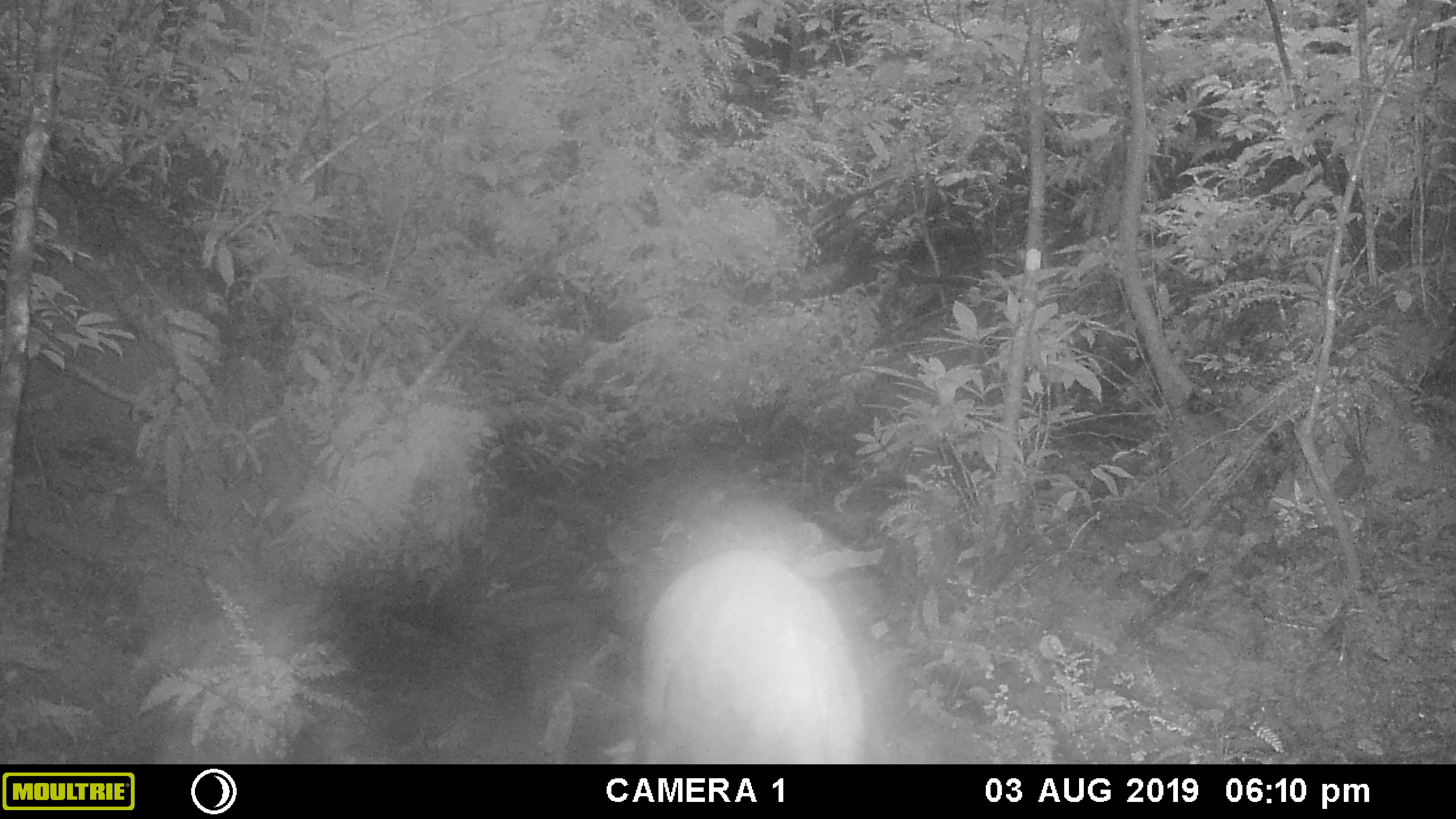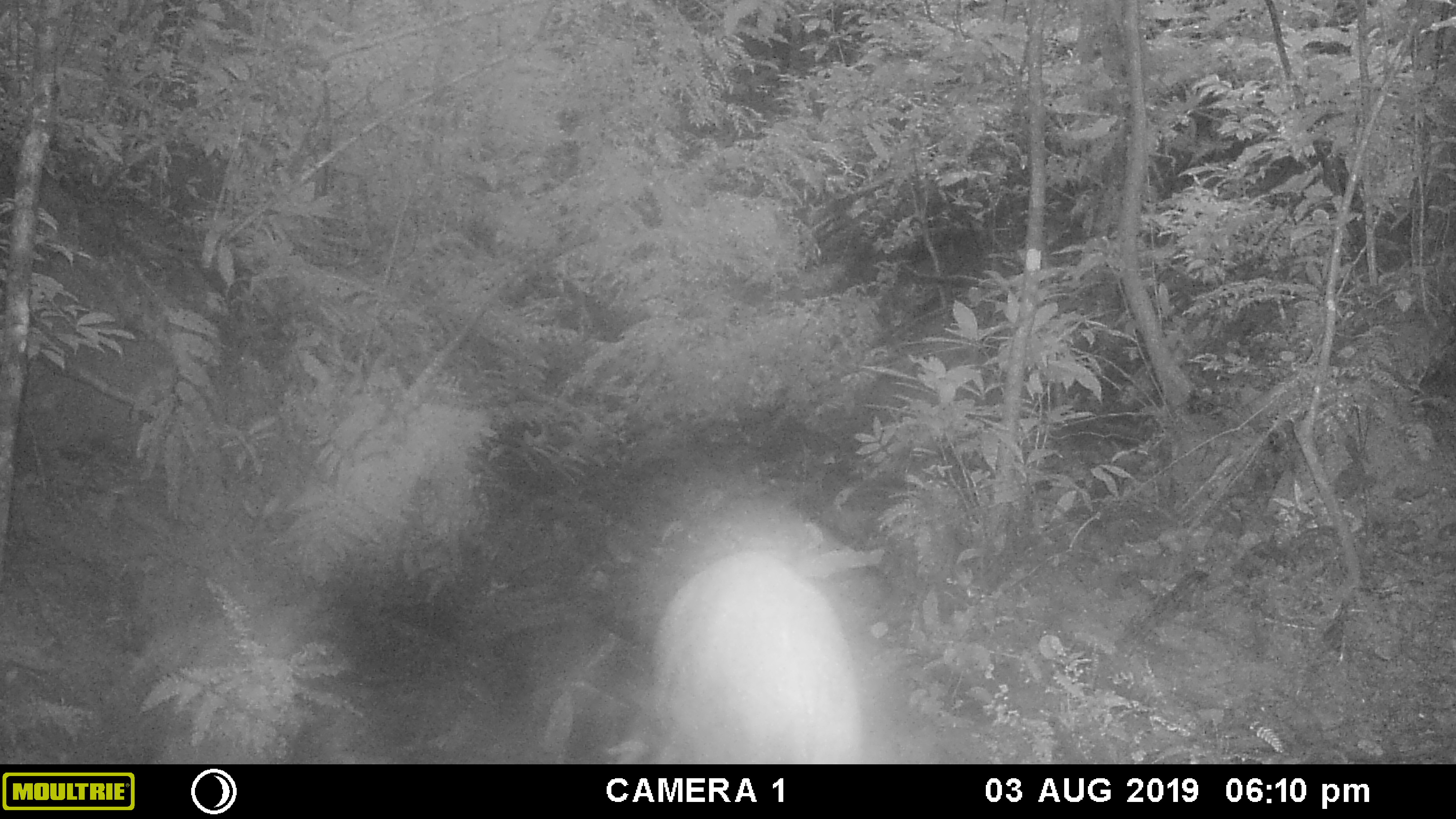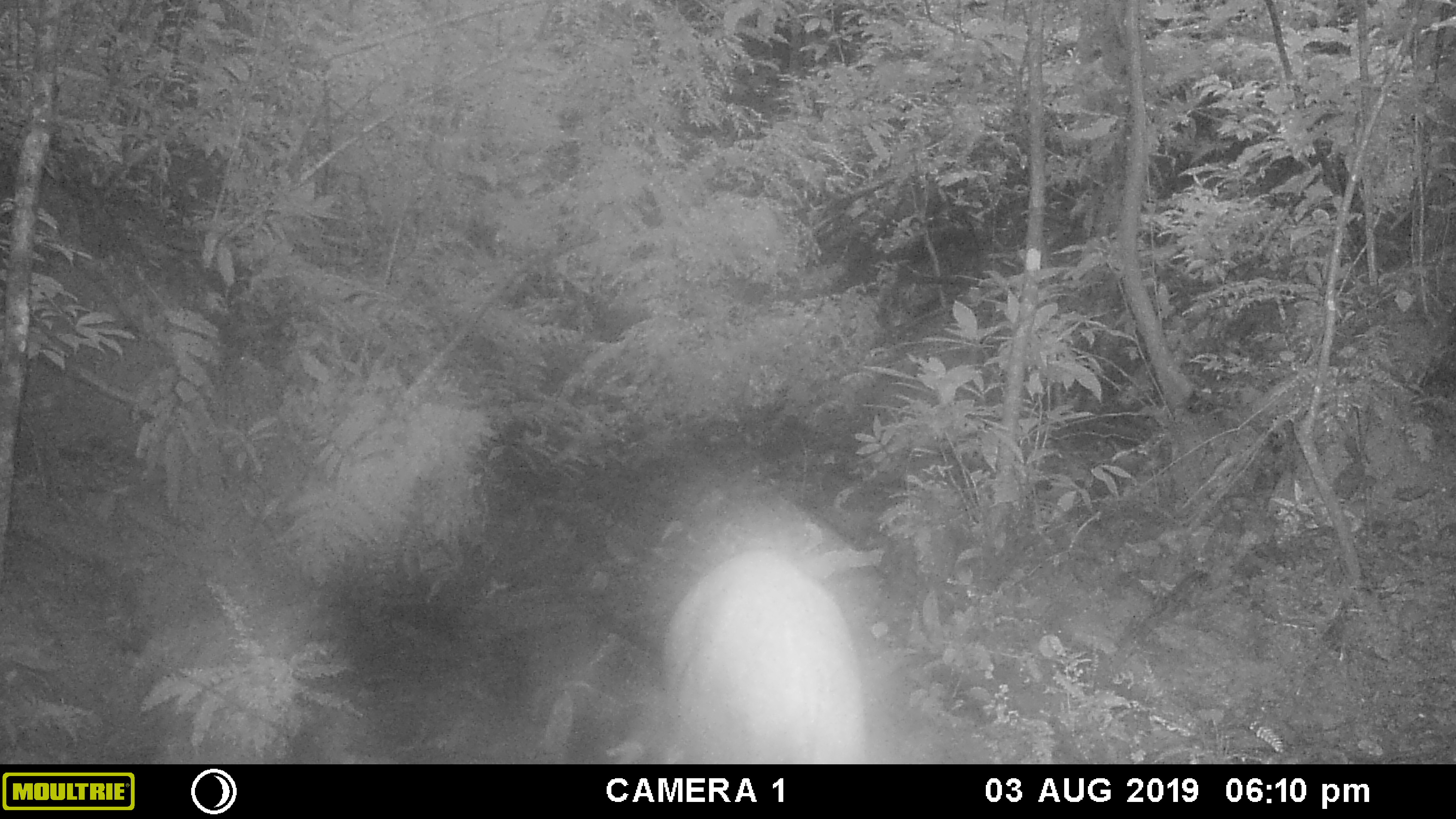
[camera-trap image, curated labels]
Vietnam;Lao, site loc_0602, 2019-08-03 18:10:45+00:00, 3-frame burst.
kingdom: Animalia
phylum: Chordata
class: Mammalia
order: Artiodactyla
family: Suidae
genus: Sus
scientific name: Sus scrofa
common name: eurasian wild pig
Eurasian wild pig (Sus scrofa). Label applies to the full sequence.